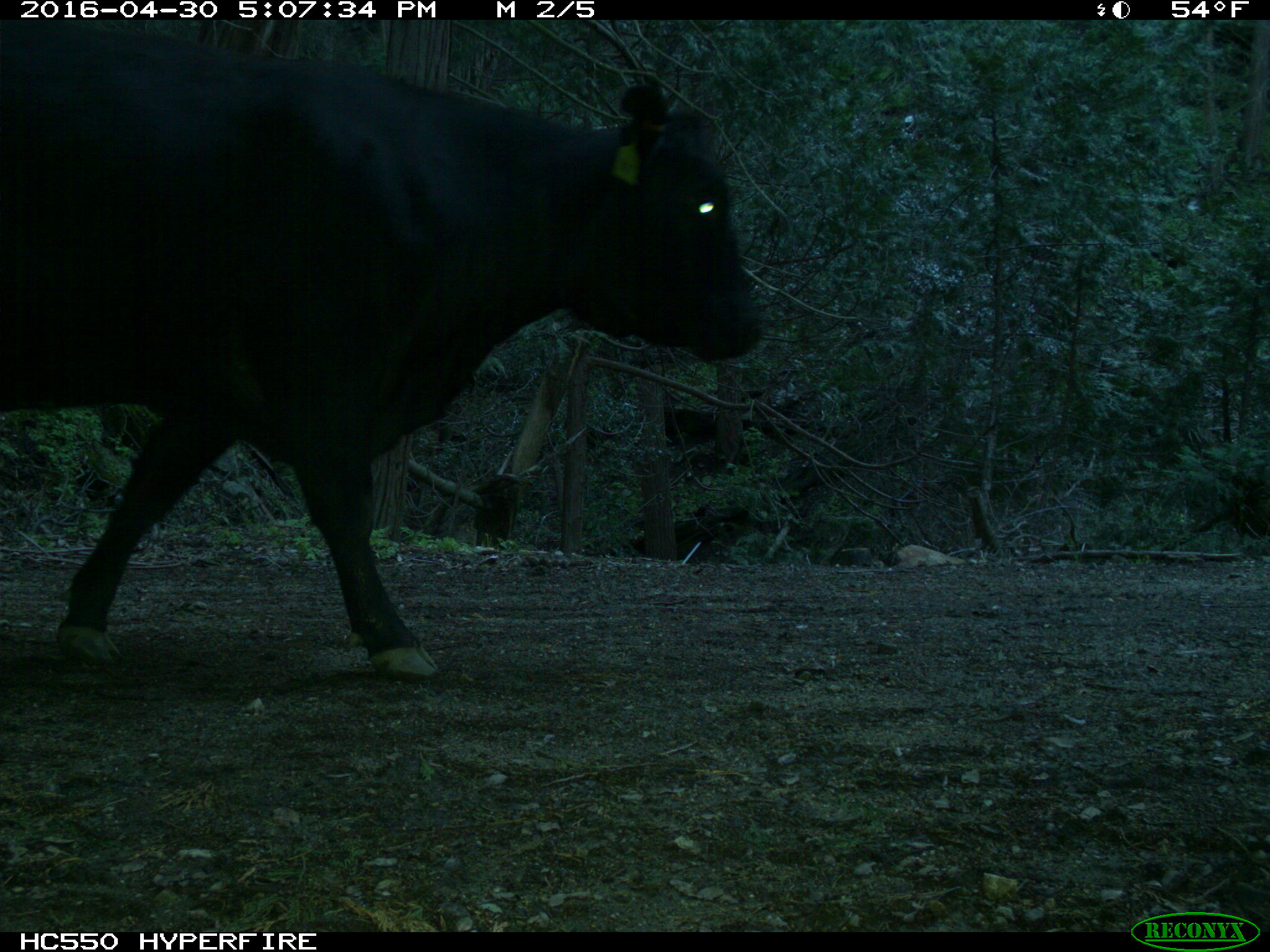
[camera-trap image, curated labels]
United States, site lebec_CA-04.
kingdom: Animalia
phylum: Chordata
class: Mammalia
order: Artiodactyla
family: Bovidae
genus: Bos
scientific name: Bos taurus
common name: domestic cow